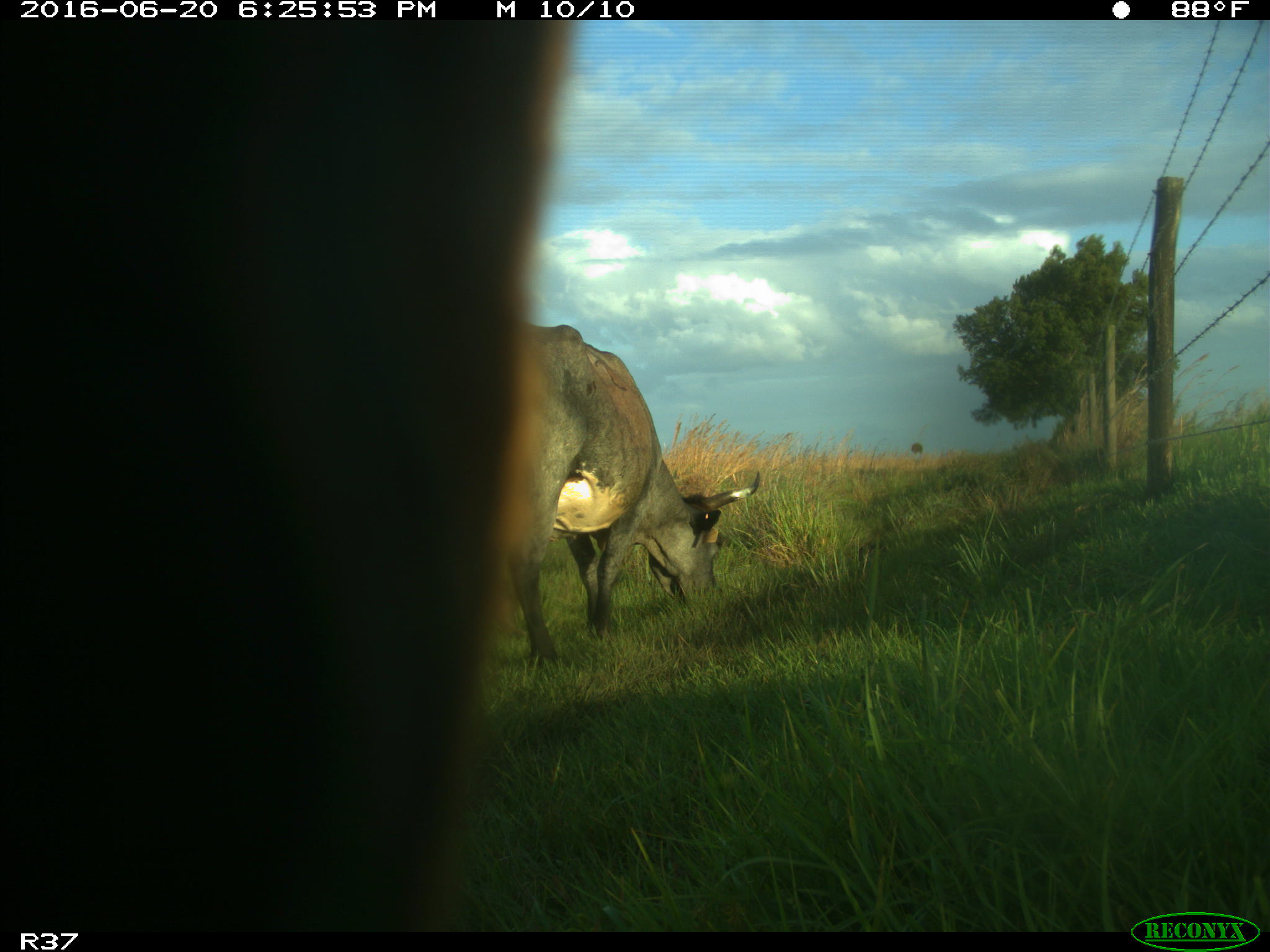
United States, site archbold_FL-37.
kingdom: Animalia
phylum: Chordata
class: Mammalia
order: Artiodactyla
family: Bovidae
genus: Bos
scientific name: Bos taurus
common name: domestic cow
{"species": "Bos taurus (domestic cow)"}